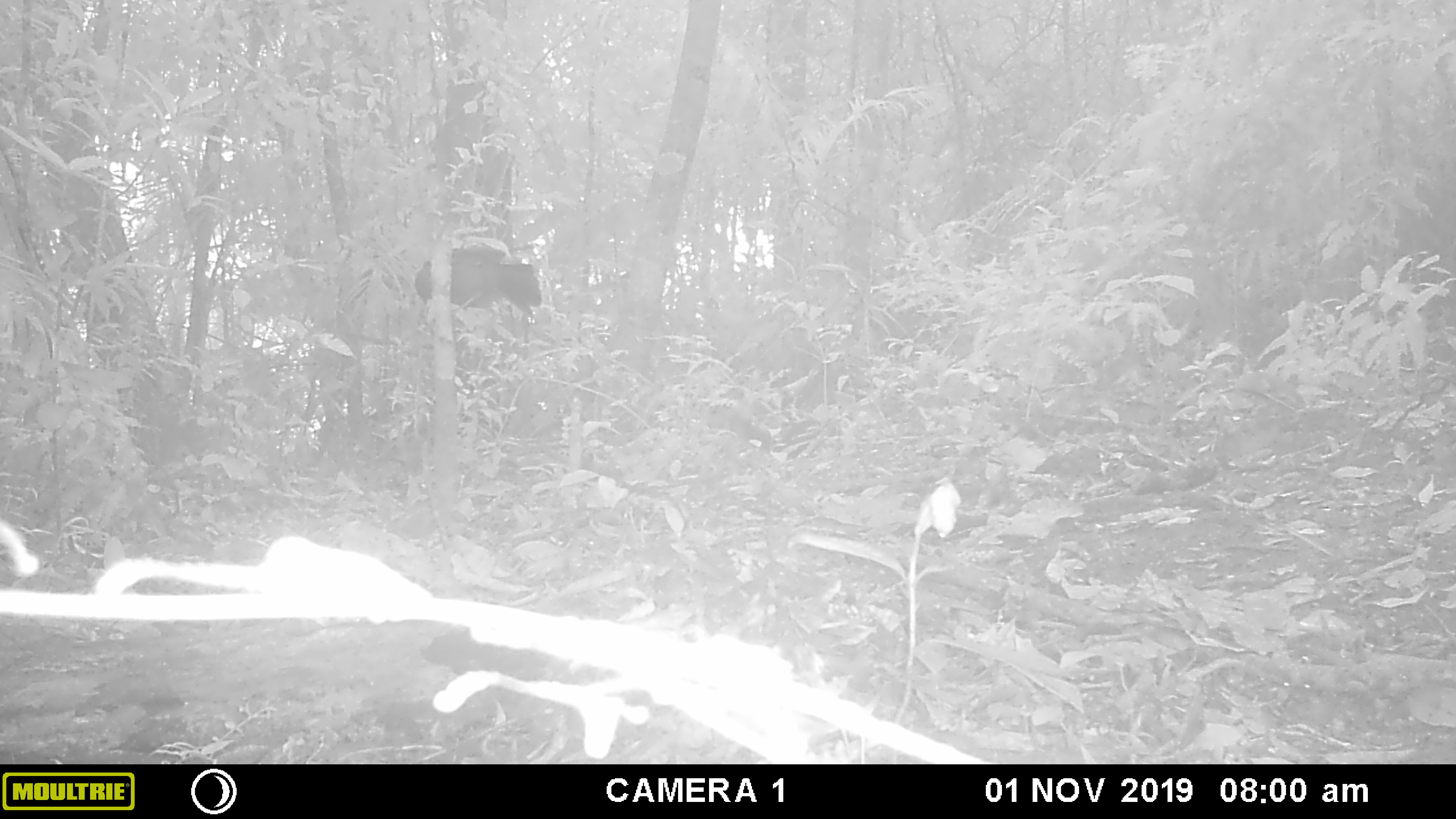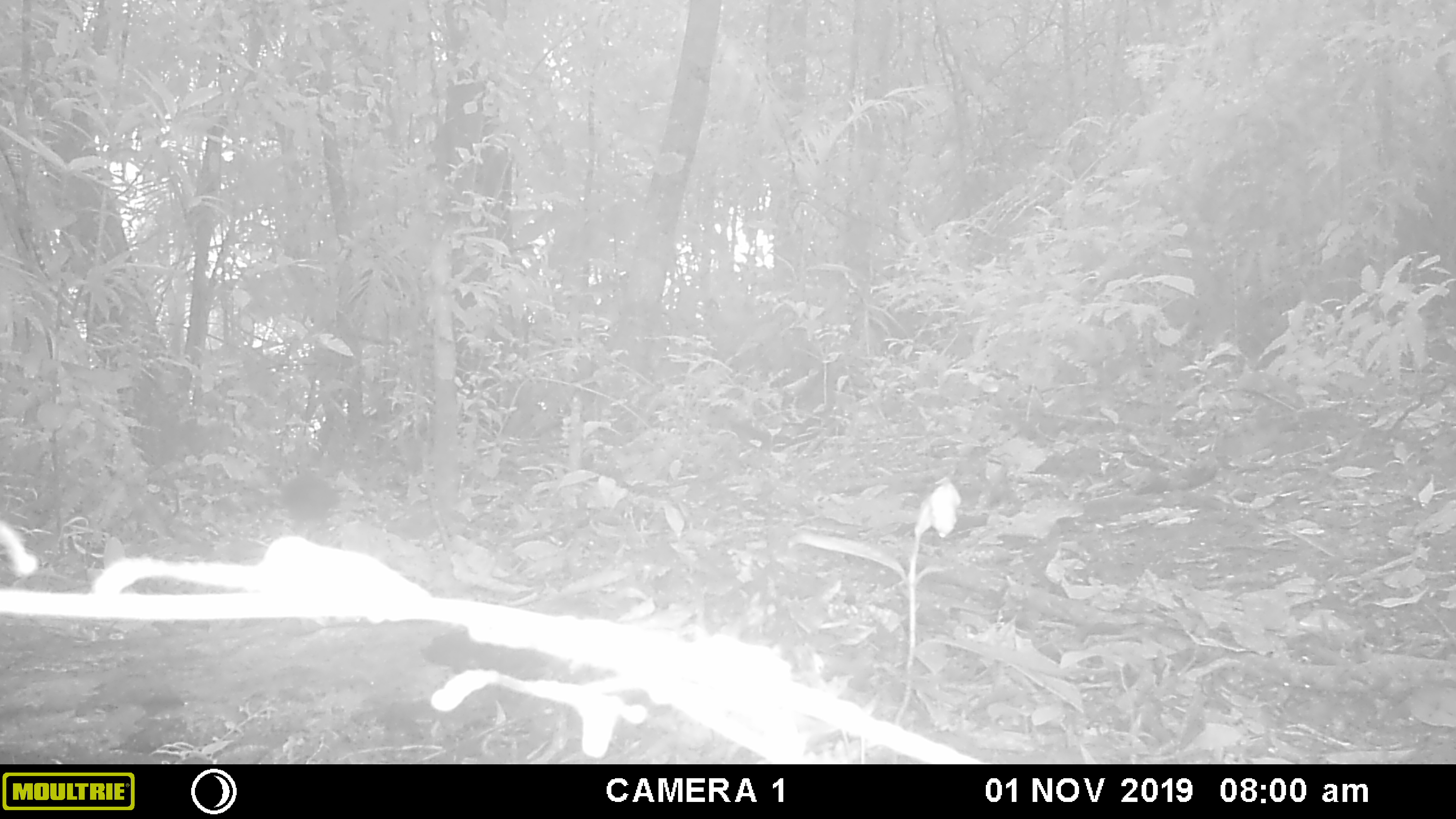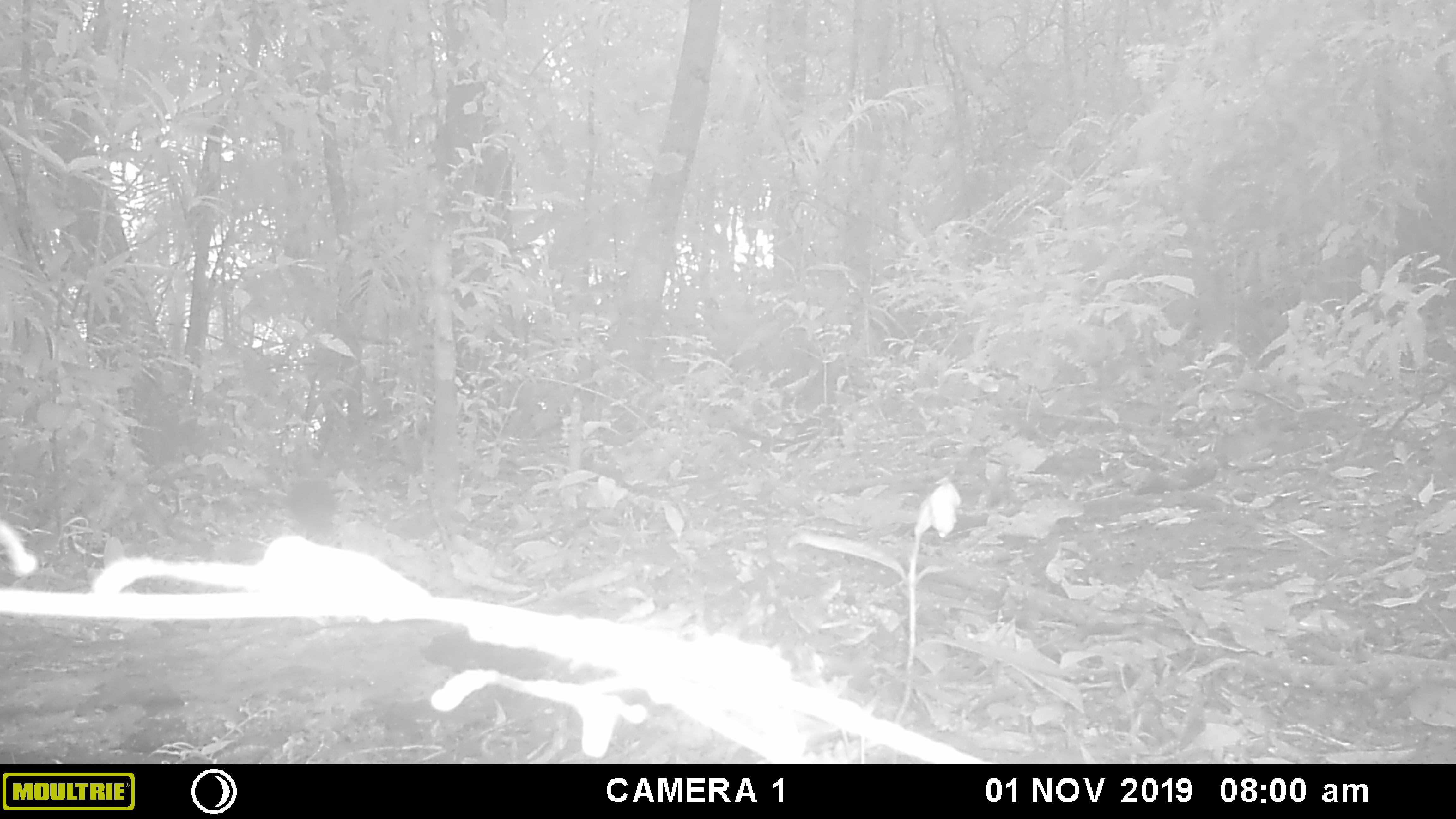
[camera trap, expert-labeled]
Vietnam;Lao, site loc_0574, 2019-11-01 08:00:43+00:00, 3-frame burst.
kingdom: Animalia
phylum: Chordata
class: Aves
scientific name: Aves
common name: bird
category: unidentified bird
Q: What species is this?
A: Unidentified bird (bird) (Aves).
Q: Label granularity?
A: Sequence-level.